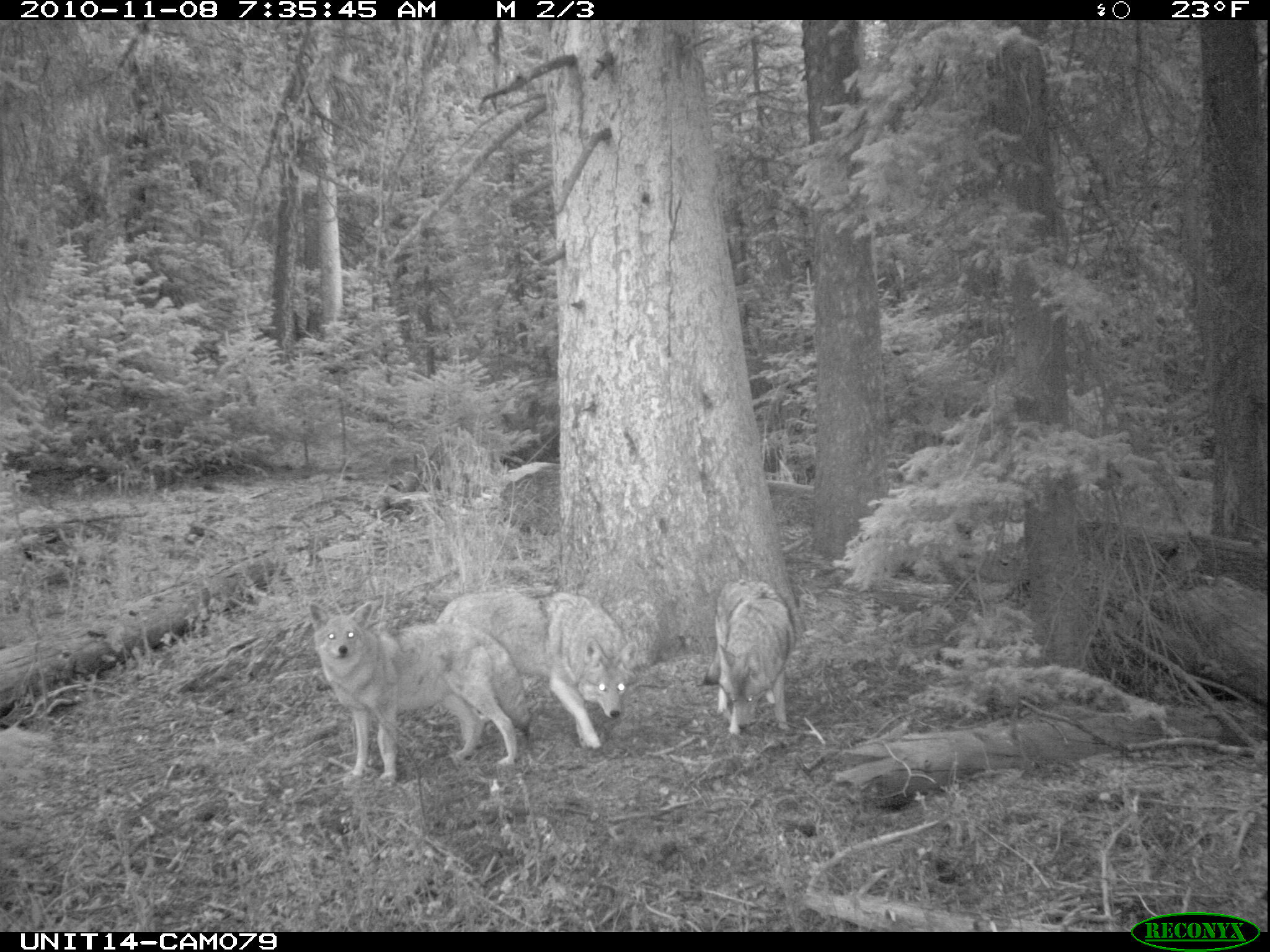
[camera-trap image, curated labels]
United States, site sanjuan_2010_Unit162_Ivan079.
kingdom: Animalia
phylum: Chordata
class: Mammalia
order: Carnivora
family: Canidae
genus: Canis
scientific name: Canis latrans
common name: coyote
Canis latrans (coyote).